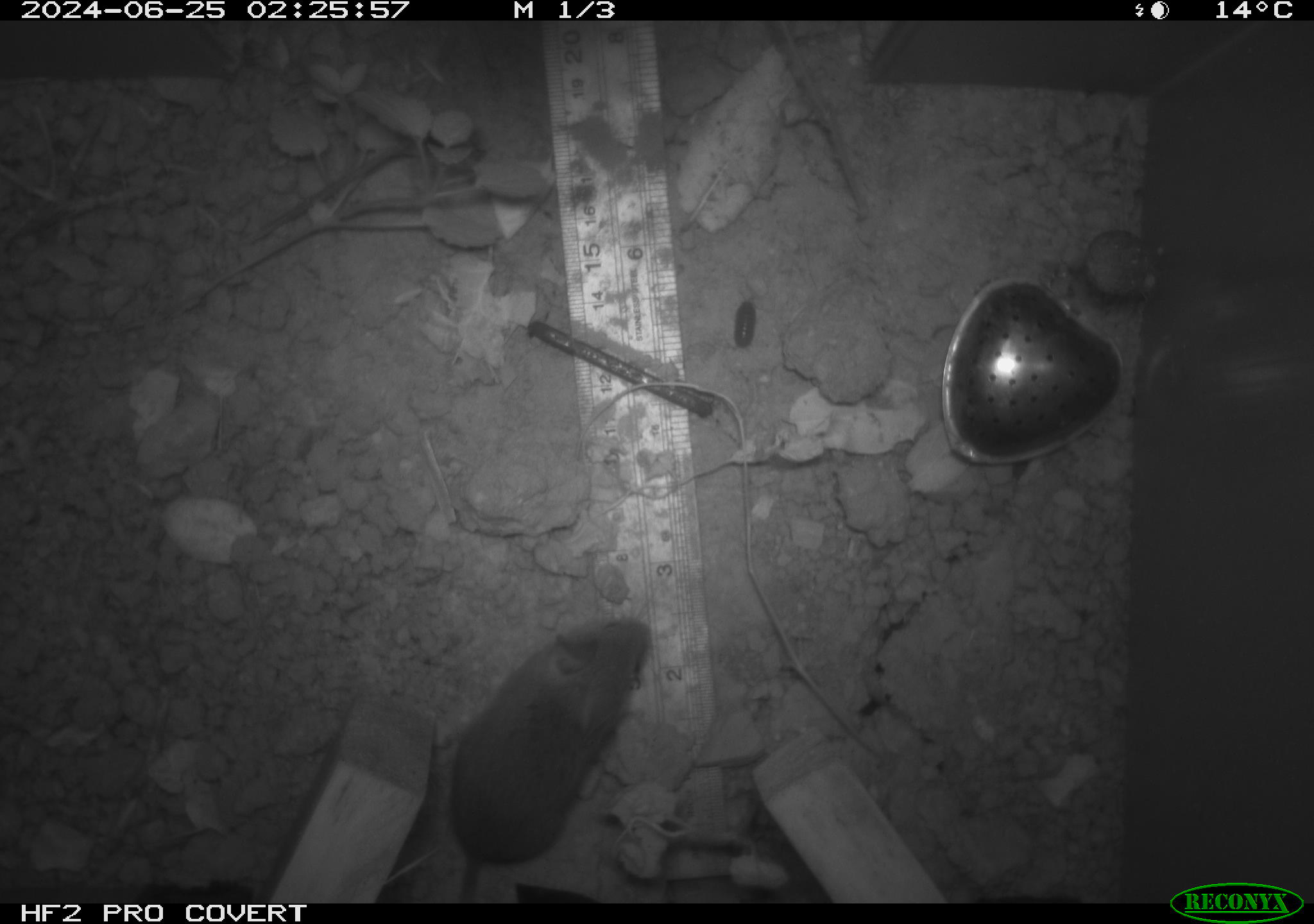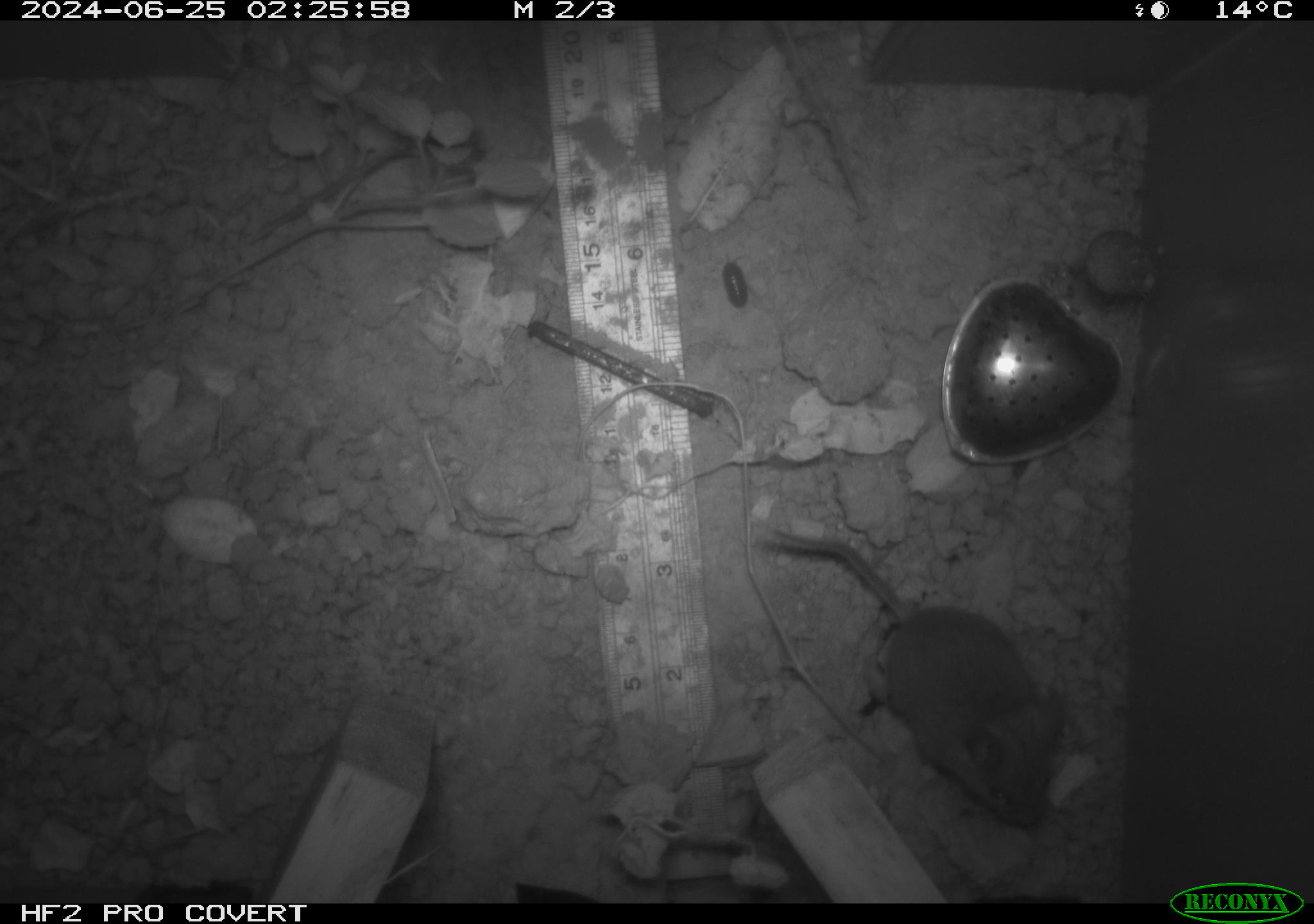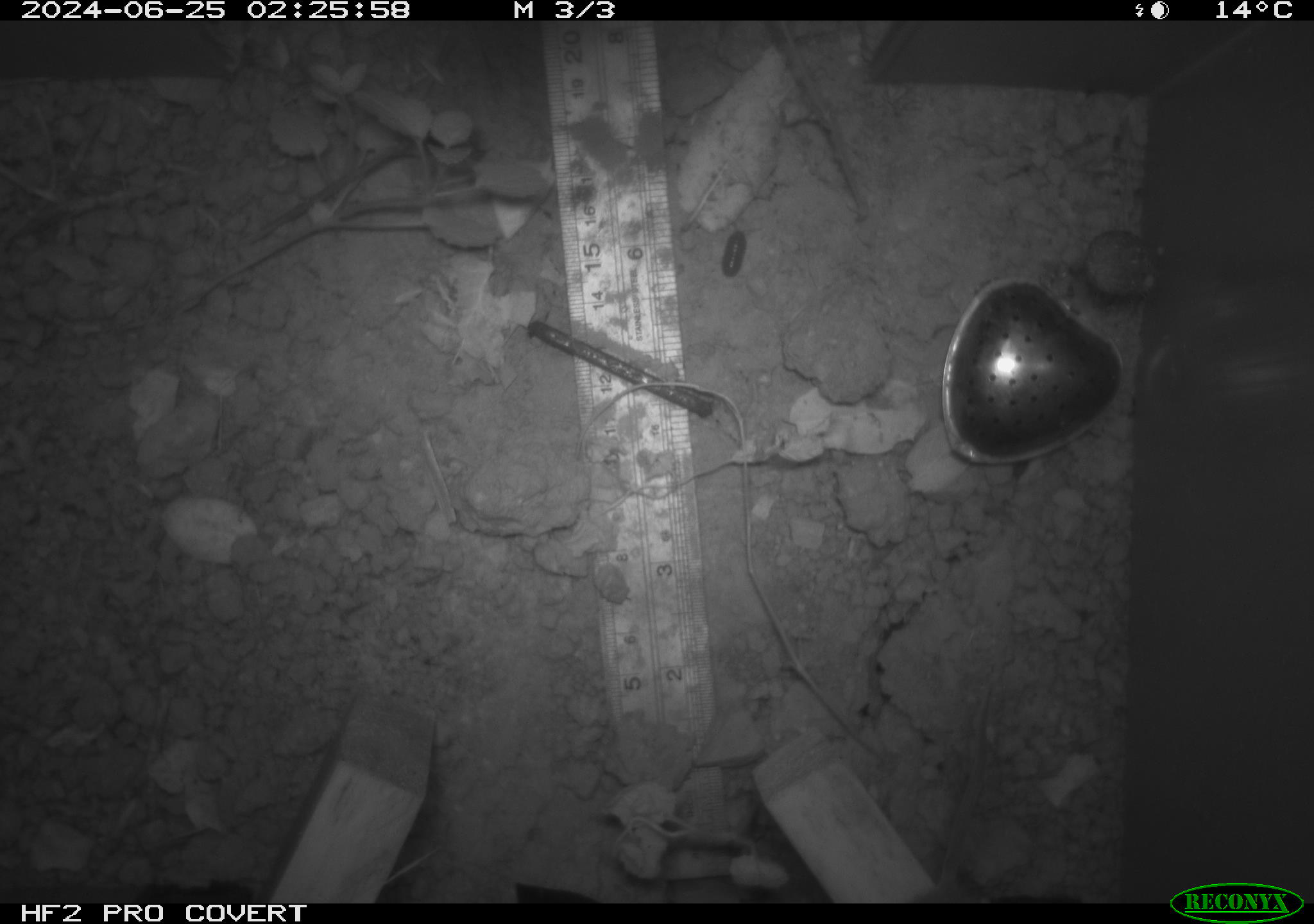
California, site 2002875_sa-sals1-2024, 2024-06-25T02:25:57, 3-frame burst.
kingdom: Animalia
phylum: Chordata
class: Mammalia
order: Rodentia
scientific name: Rodentia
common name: mouse species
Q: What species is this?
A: Mouse species (Rodentia).